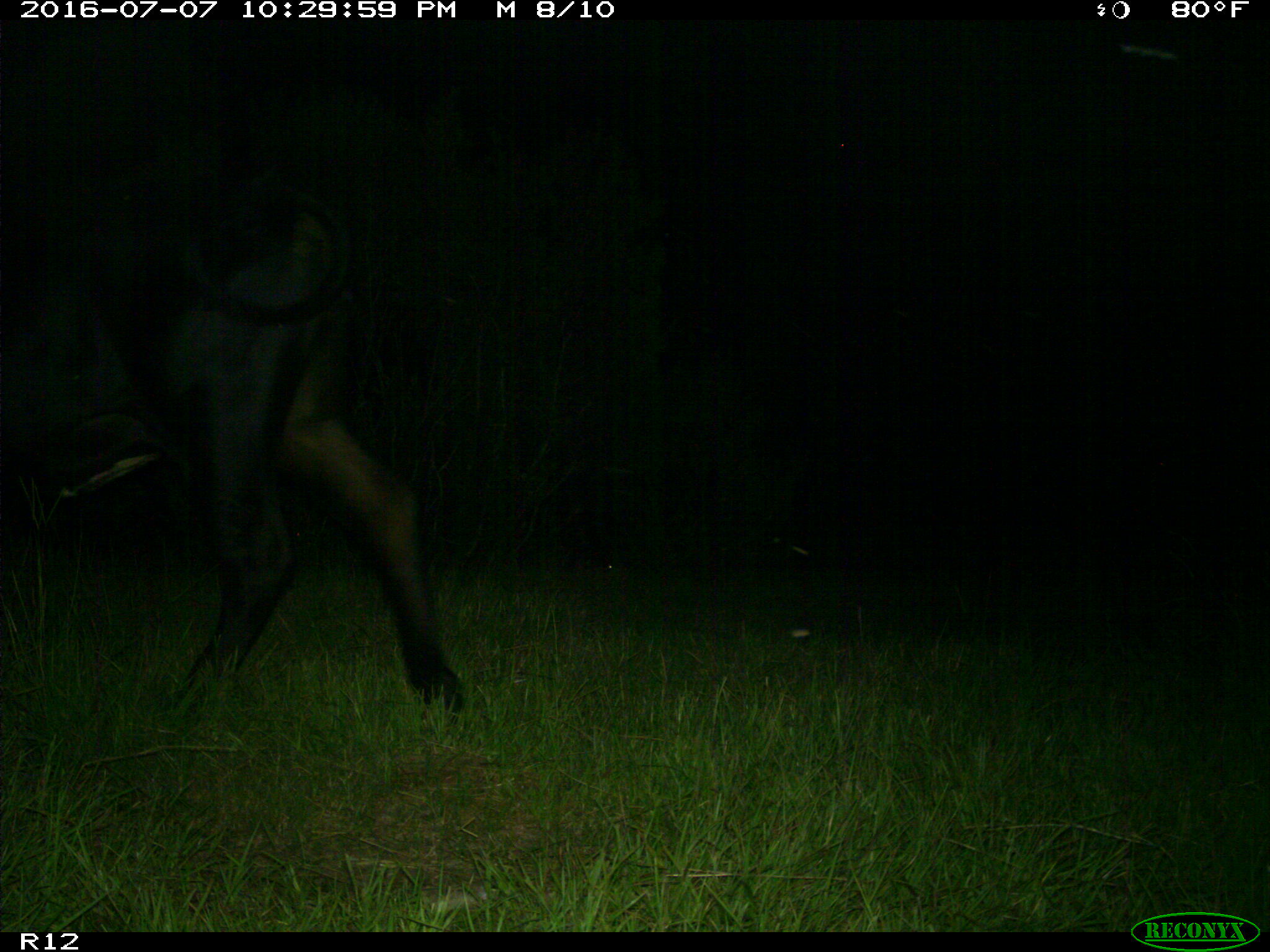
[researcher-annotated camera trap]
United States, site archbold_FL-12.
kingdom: Animalia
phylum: Chordata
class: Mammalia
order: Artiodactyla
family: Bovidae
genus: Bos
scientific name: Bos taurus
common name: domestic cow